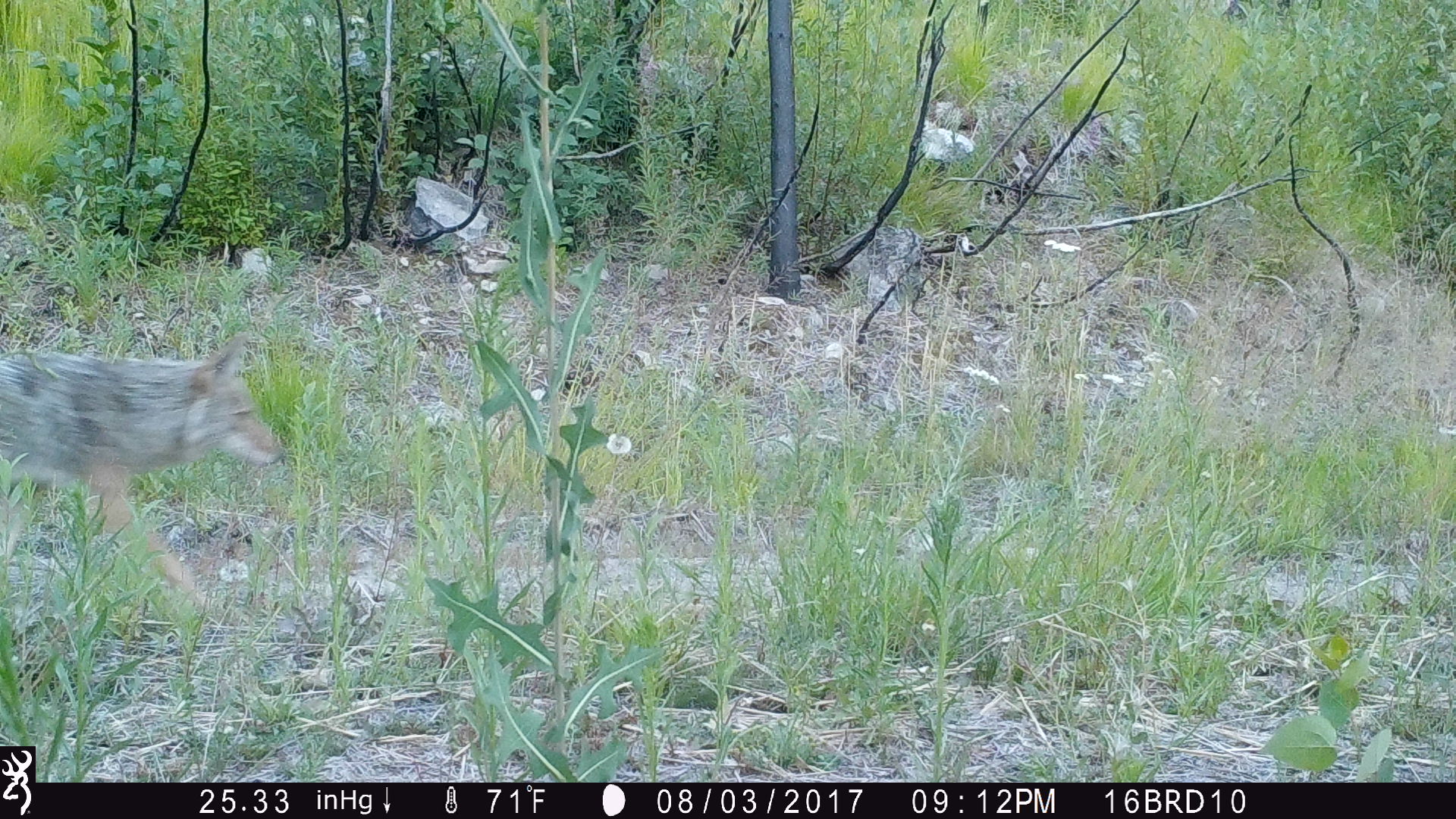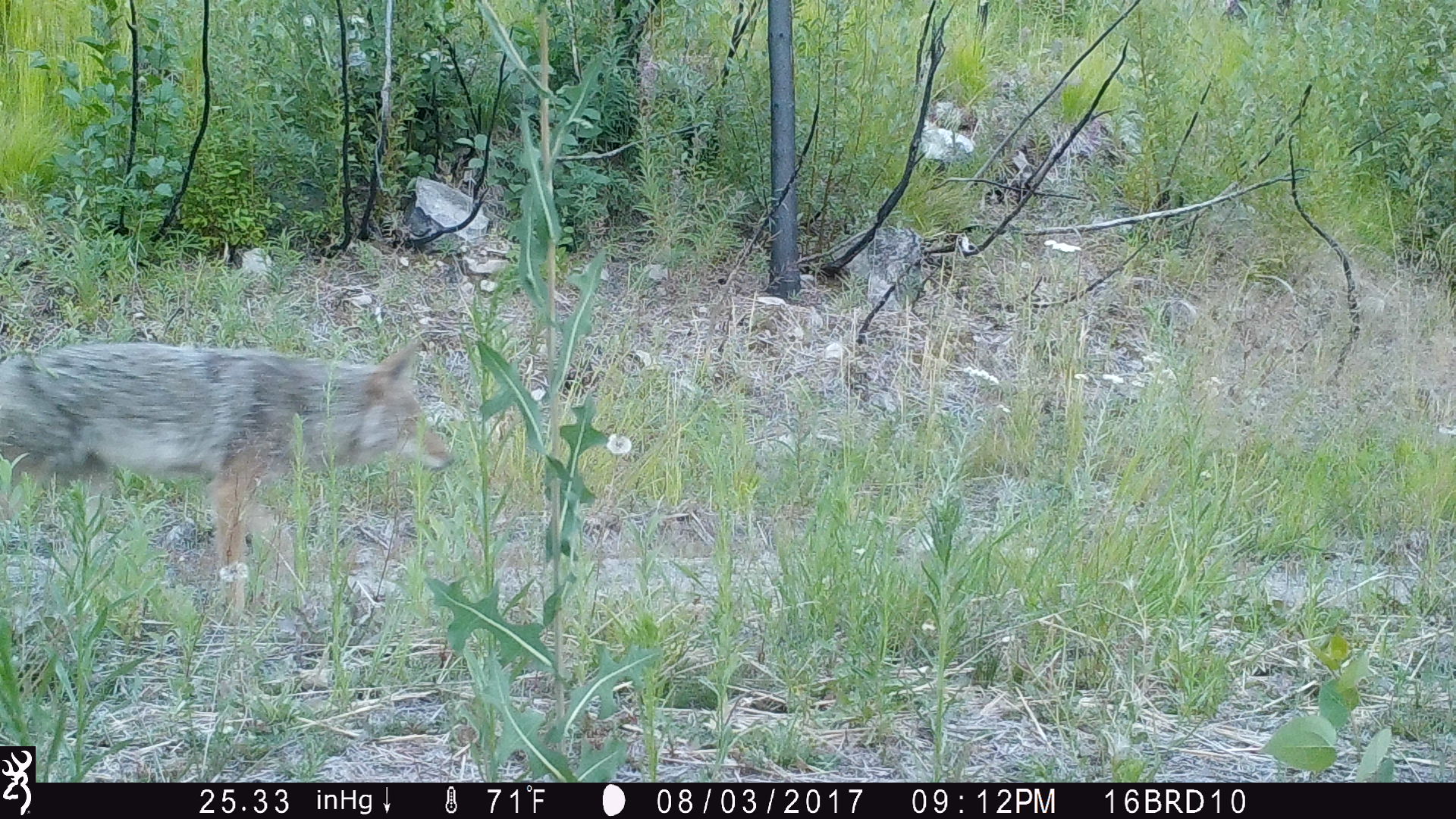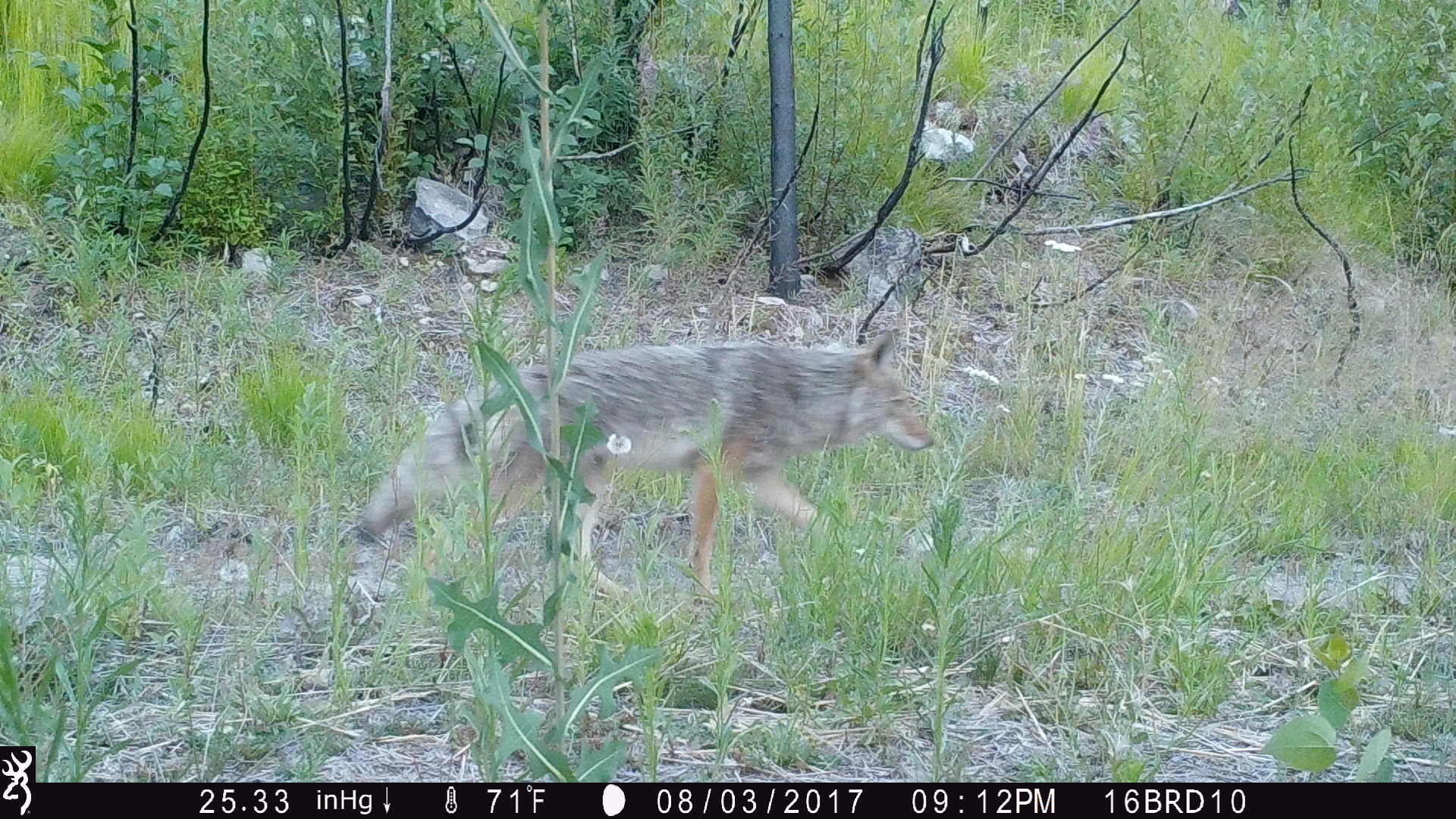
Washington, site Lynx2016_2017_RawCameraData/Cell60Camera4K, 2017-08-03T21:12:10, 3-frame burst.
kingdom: Animalia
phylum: Chordata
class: Mammalia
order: Carnivora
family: Canidae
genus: Canis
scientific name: Canis latrans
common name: coyote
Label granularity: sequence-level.